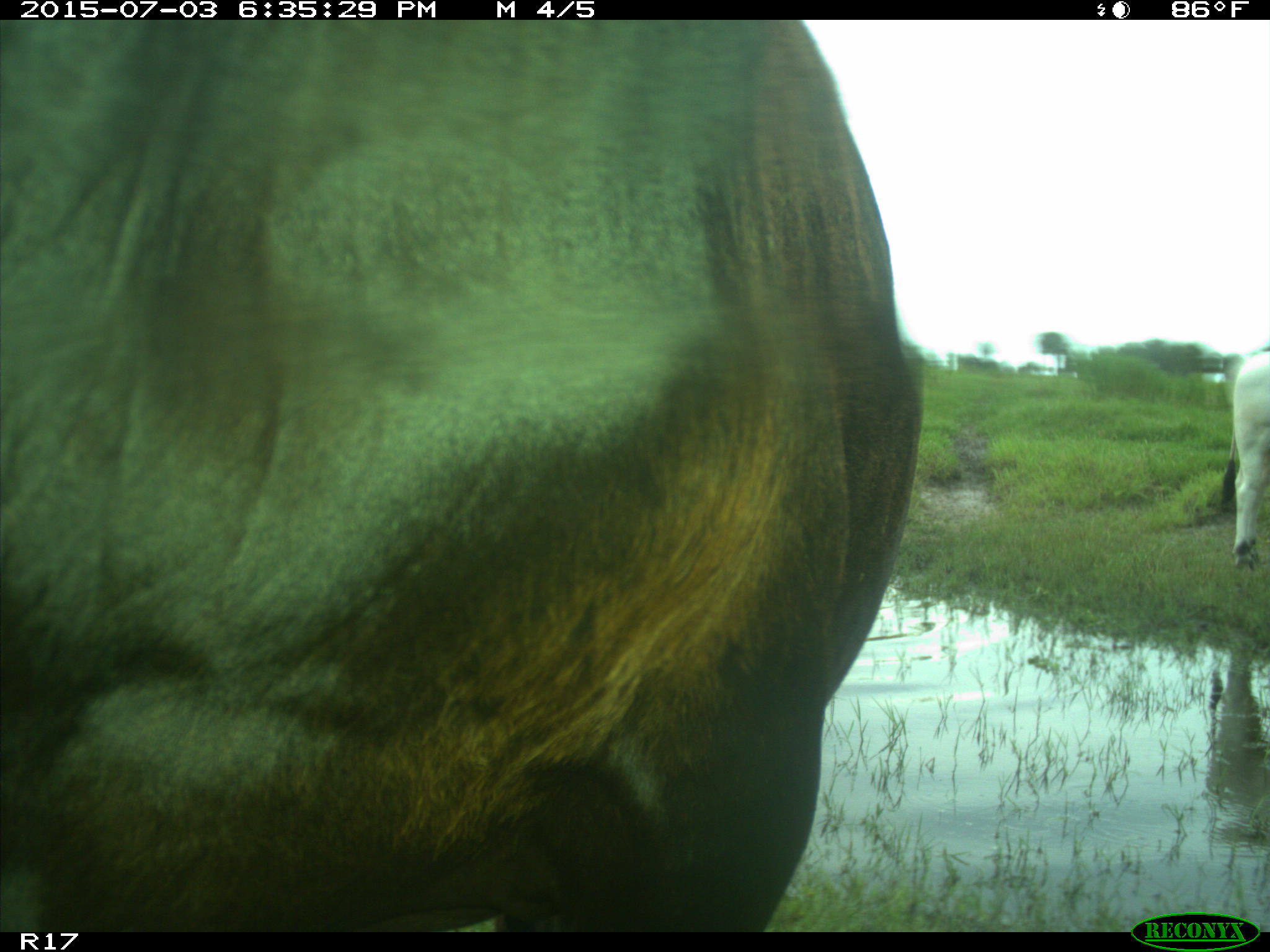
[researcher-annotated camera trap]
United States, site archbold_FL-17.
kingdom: Animalia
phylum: Chordata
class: Mammalia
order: Artiodactyla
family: Bovidae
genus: Bos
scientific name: Bos taurus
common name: domestic cow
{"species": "Bos taurus (domestic cow)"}